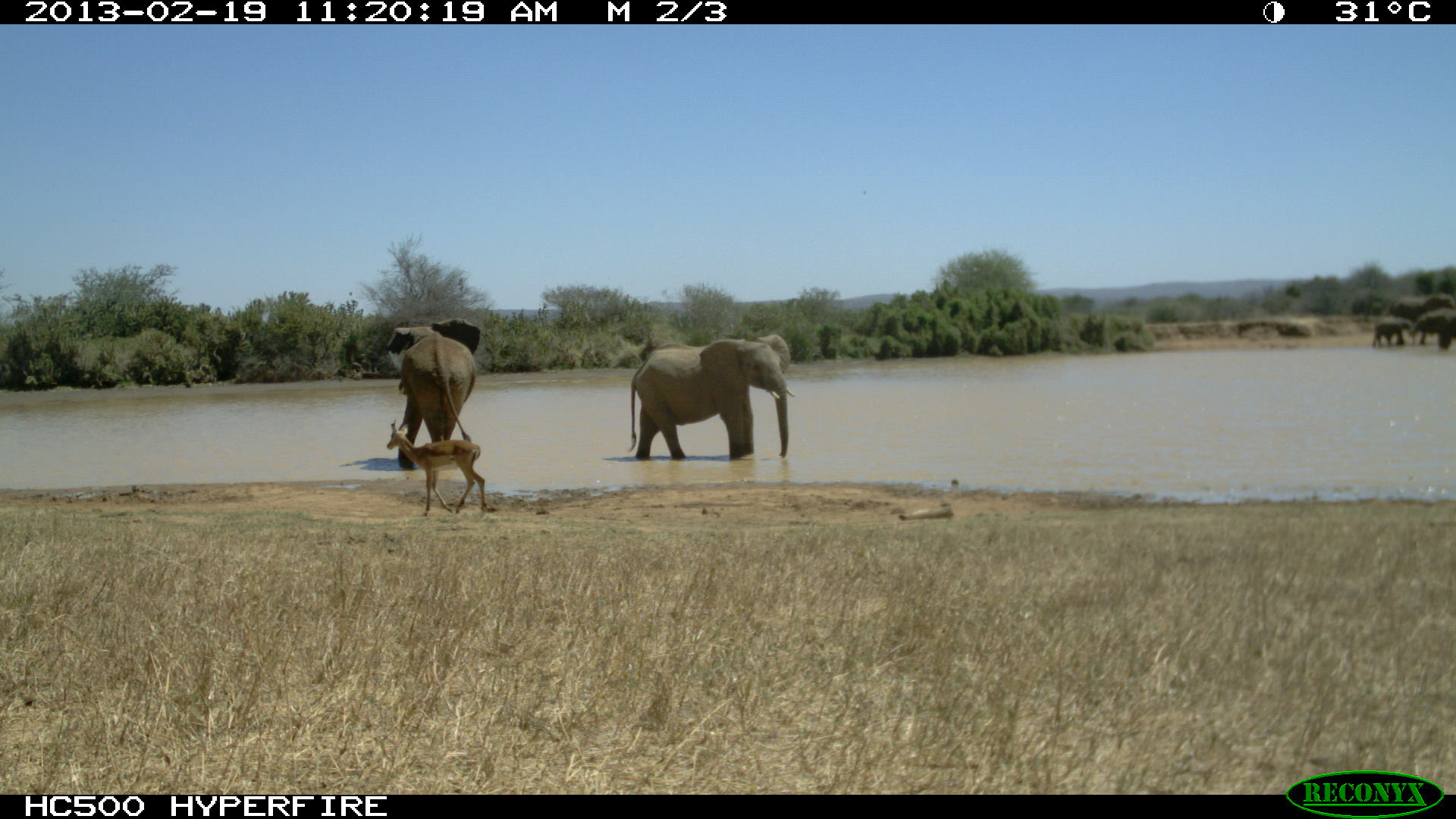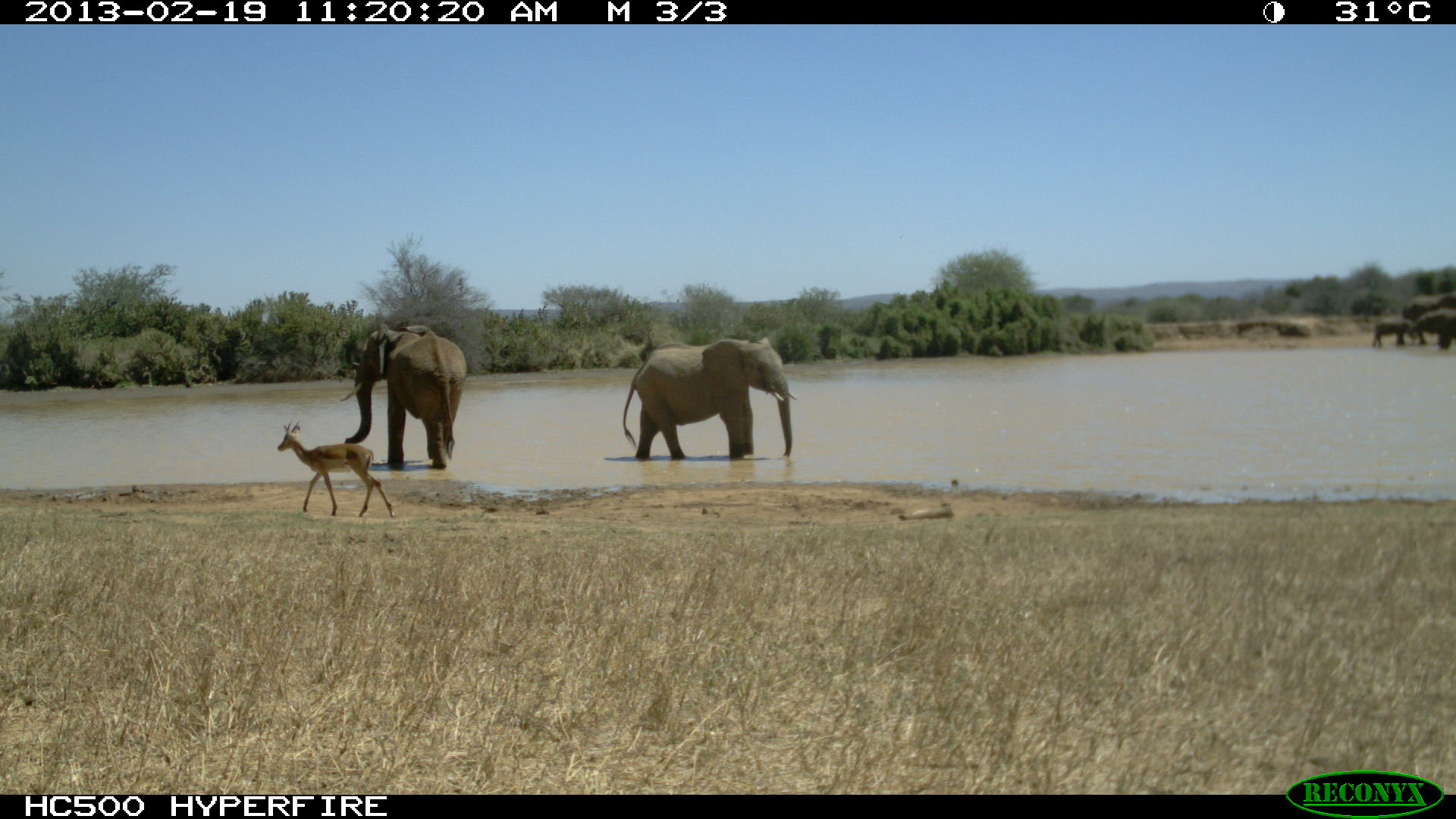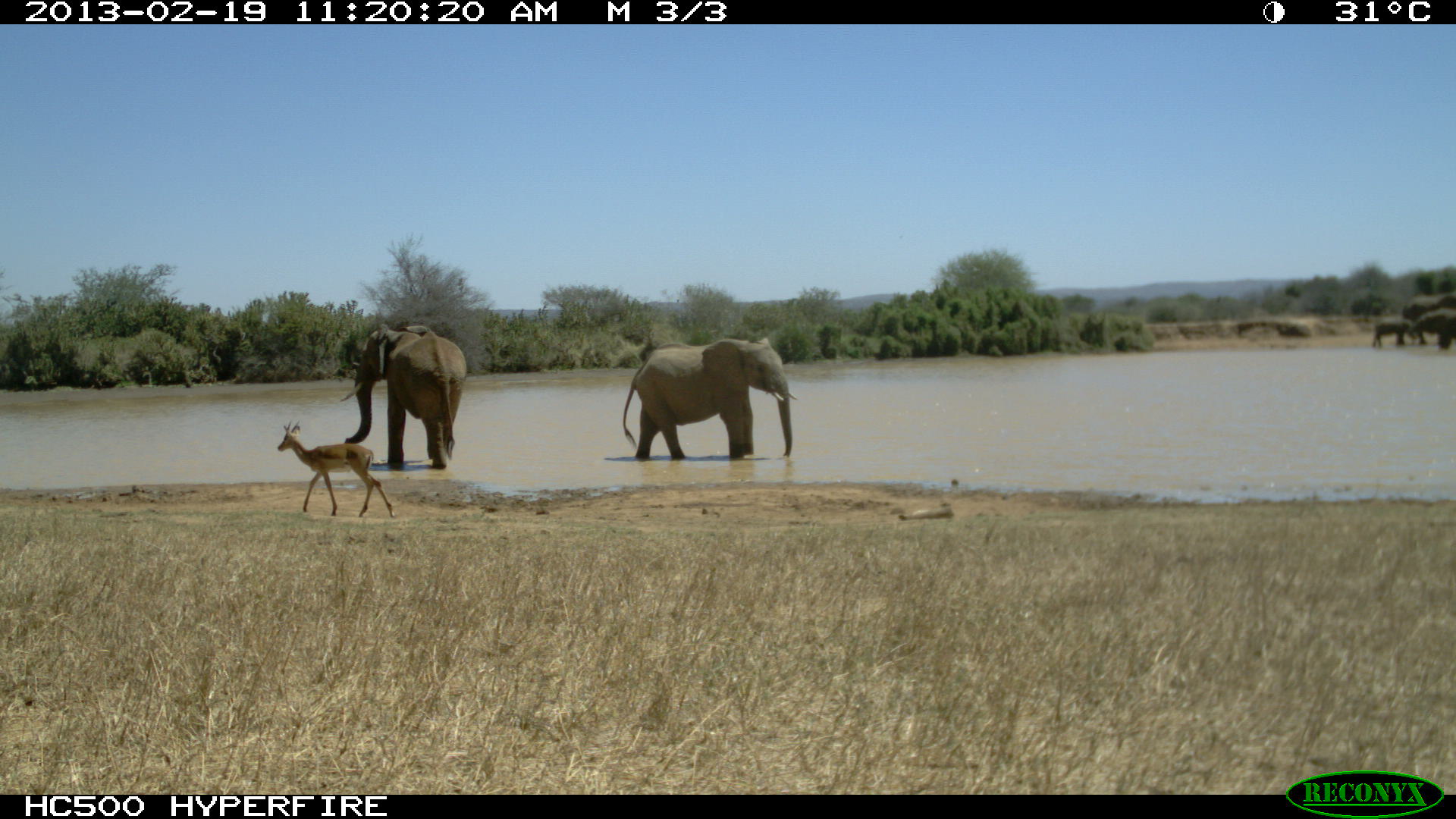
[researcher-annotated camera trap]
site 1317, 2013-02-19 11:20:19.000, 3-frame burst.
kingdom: Animalia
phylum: Chordata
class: Mammalia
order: Artiodactyla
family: Bovidae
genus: Aepyceros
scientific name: Aepyceros melampus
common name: impala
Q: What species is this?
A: Aepyceros melampus (impala).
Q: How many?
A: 1.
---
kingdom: Animalia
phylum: Chordata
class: Mammalia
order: Proboscidea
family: Elephantidae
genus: Loxodonta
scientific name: Loxodonta africana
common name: african bush elephant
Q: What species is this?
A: Loxodonta africana (african bush elephant).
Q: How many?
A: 5.